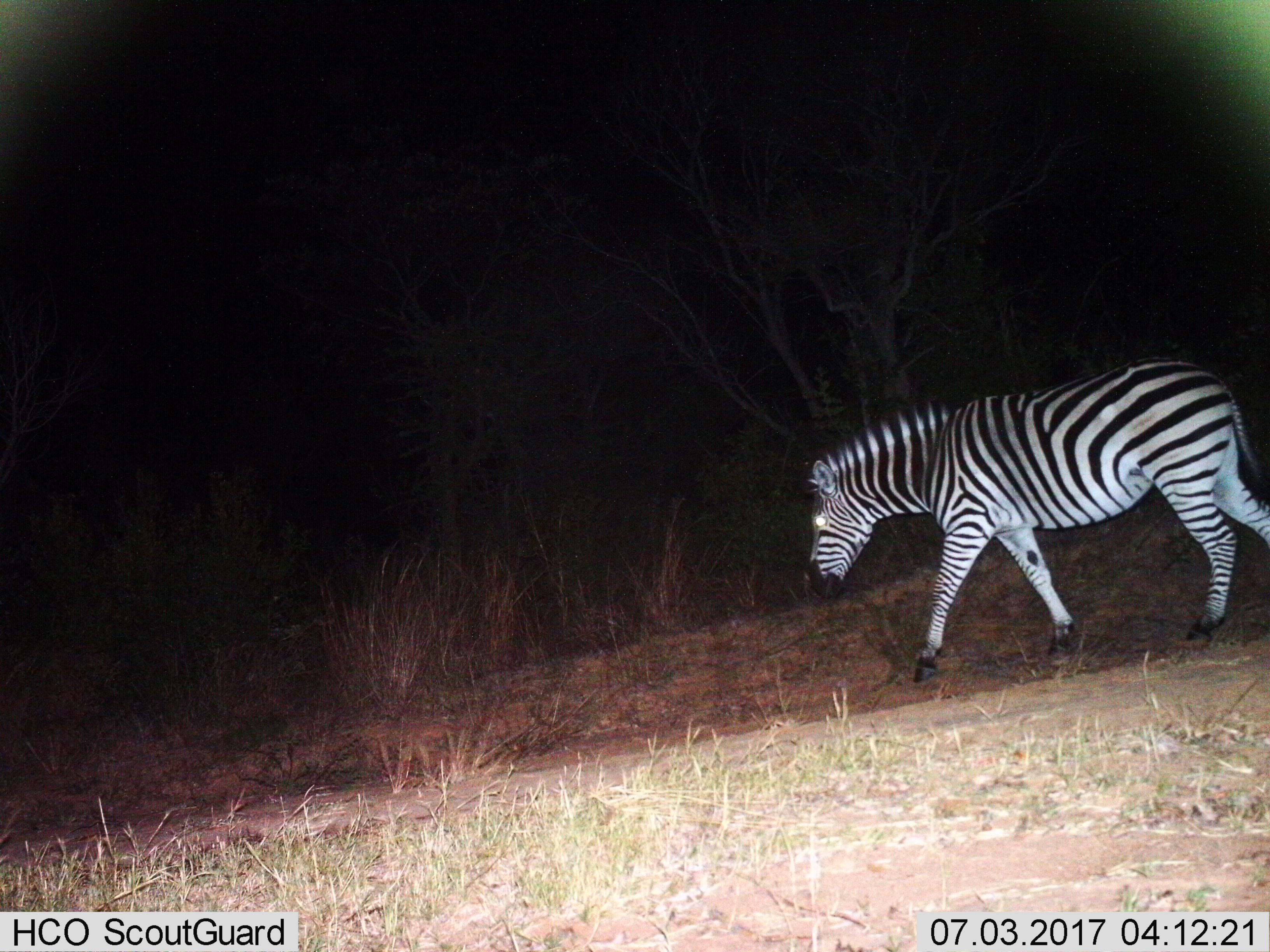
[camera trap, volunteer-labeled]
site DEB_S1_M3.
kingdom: Animalia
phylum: Chordata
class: Mammalia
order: Perissodactyla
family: Equidae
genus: Equus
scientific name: Equus quagga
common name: plains zebra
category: zebraplains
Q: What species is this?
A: Zebraplains (plains zebra) (Equus quagga).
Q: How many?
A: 1.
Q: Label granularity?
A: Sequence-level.